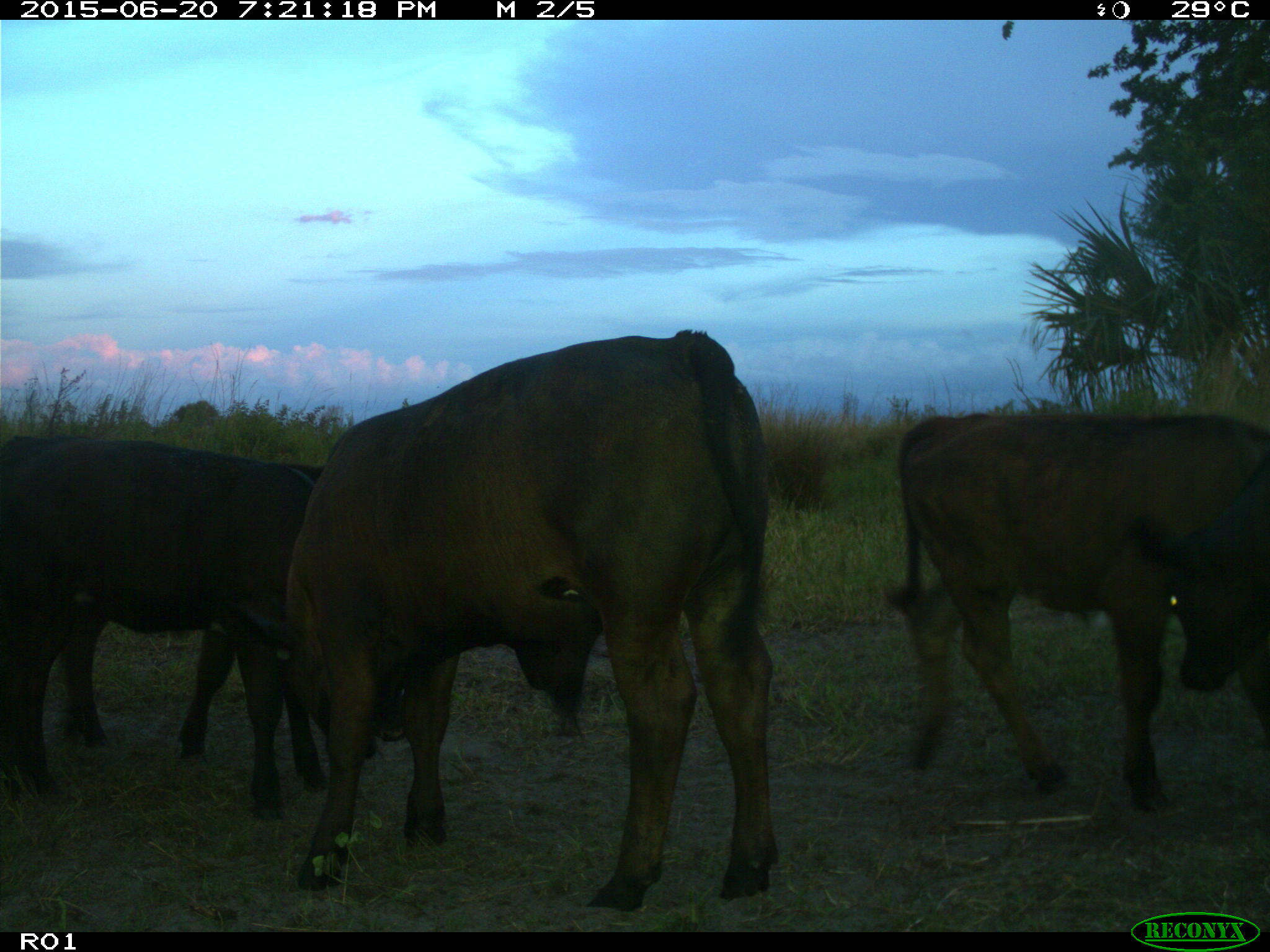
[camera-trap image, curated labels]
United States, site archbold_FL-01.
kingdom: Animalia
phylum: Chordata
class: Mammalia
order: Artiodactyla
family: Bovidae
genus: Bos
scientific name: Bos taurus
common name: domestic cow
Bos taurus (domestic cow).